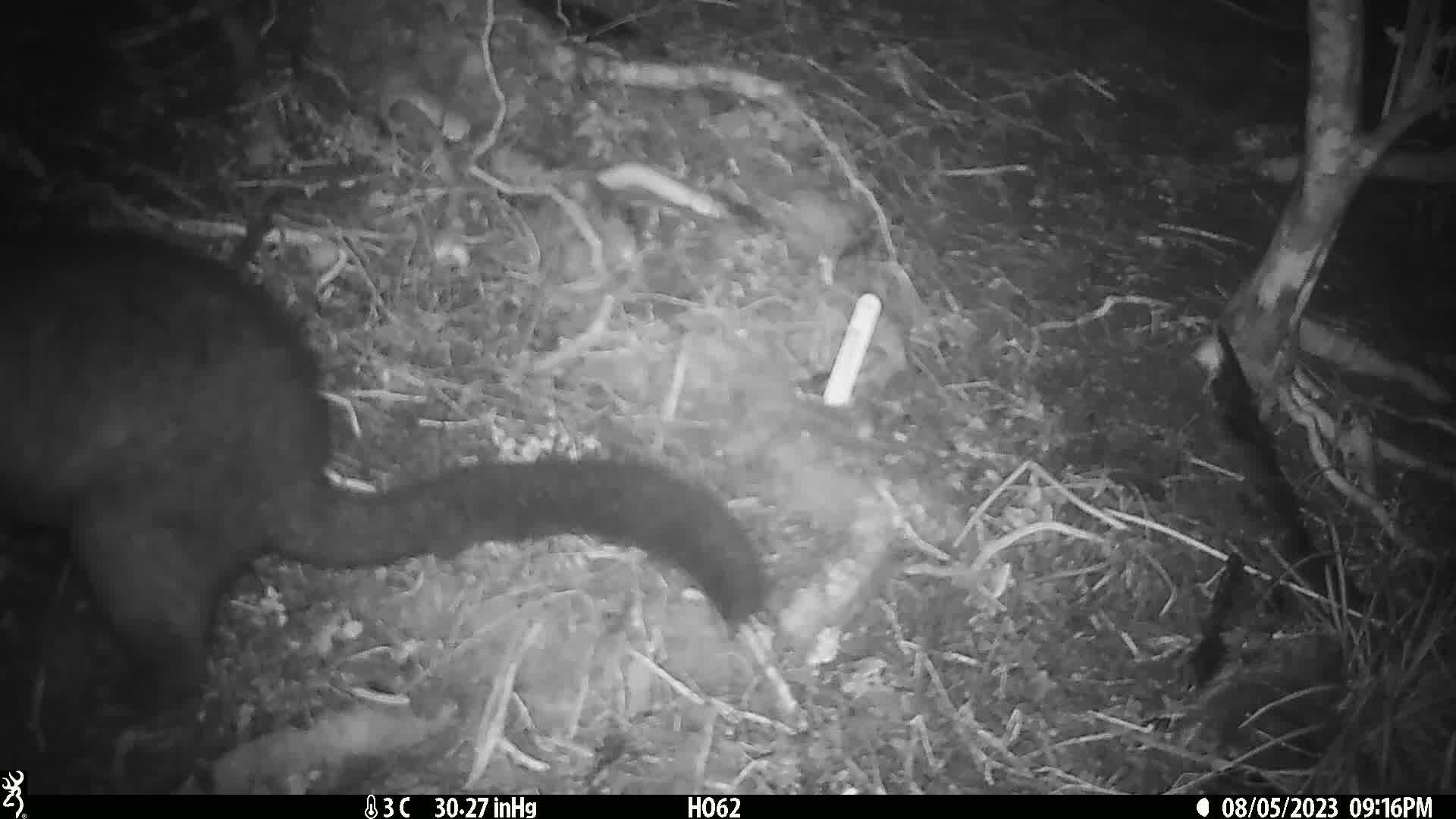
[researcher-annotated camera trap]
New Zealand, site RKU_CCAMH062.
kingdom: Animalia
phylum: Chordata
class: Mammalia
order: Diprotodontia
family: Phalangeridae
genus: Trichosurus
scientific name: Trichosurus vulpecula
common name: common brushtail possum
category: possum